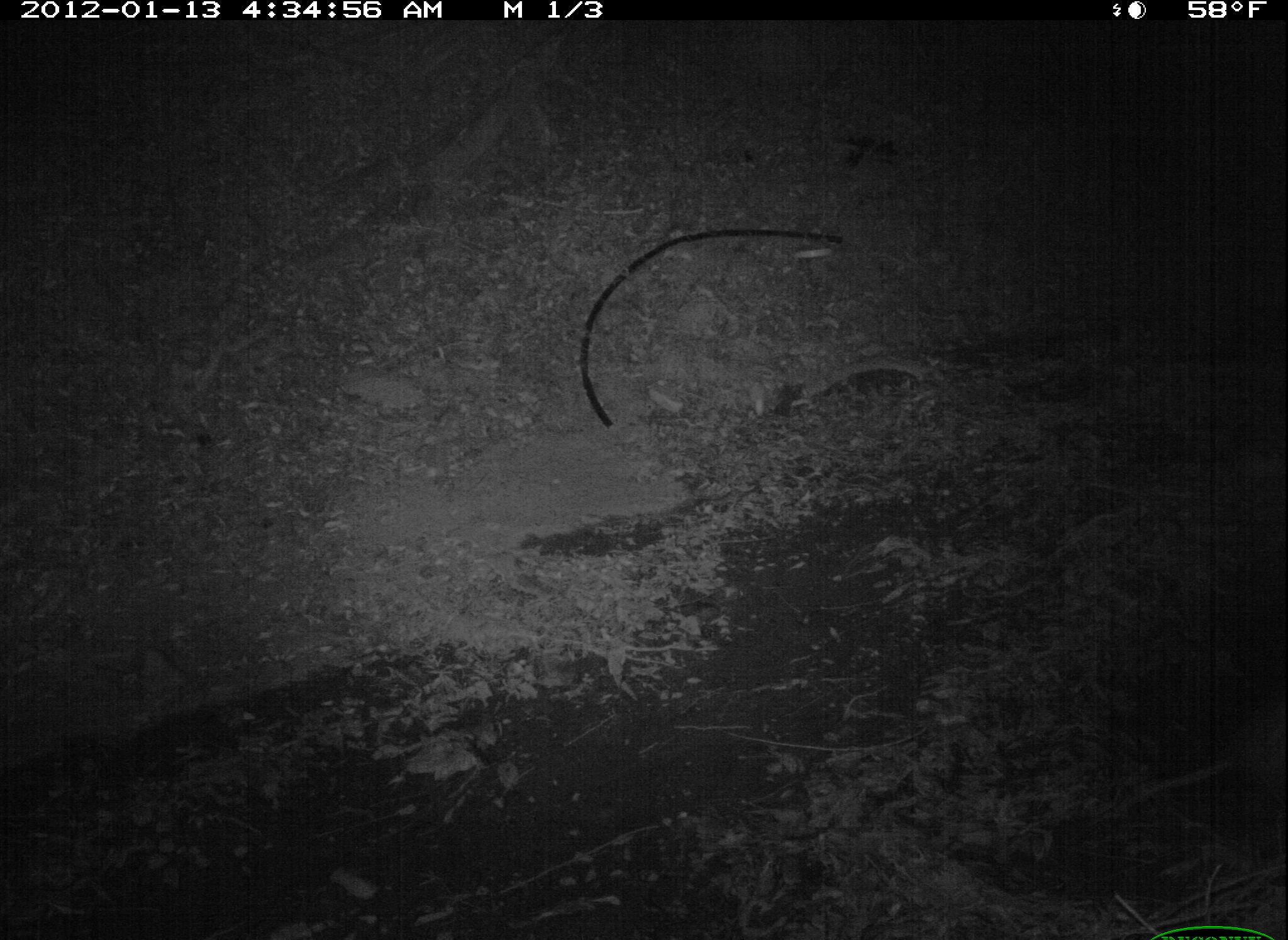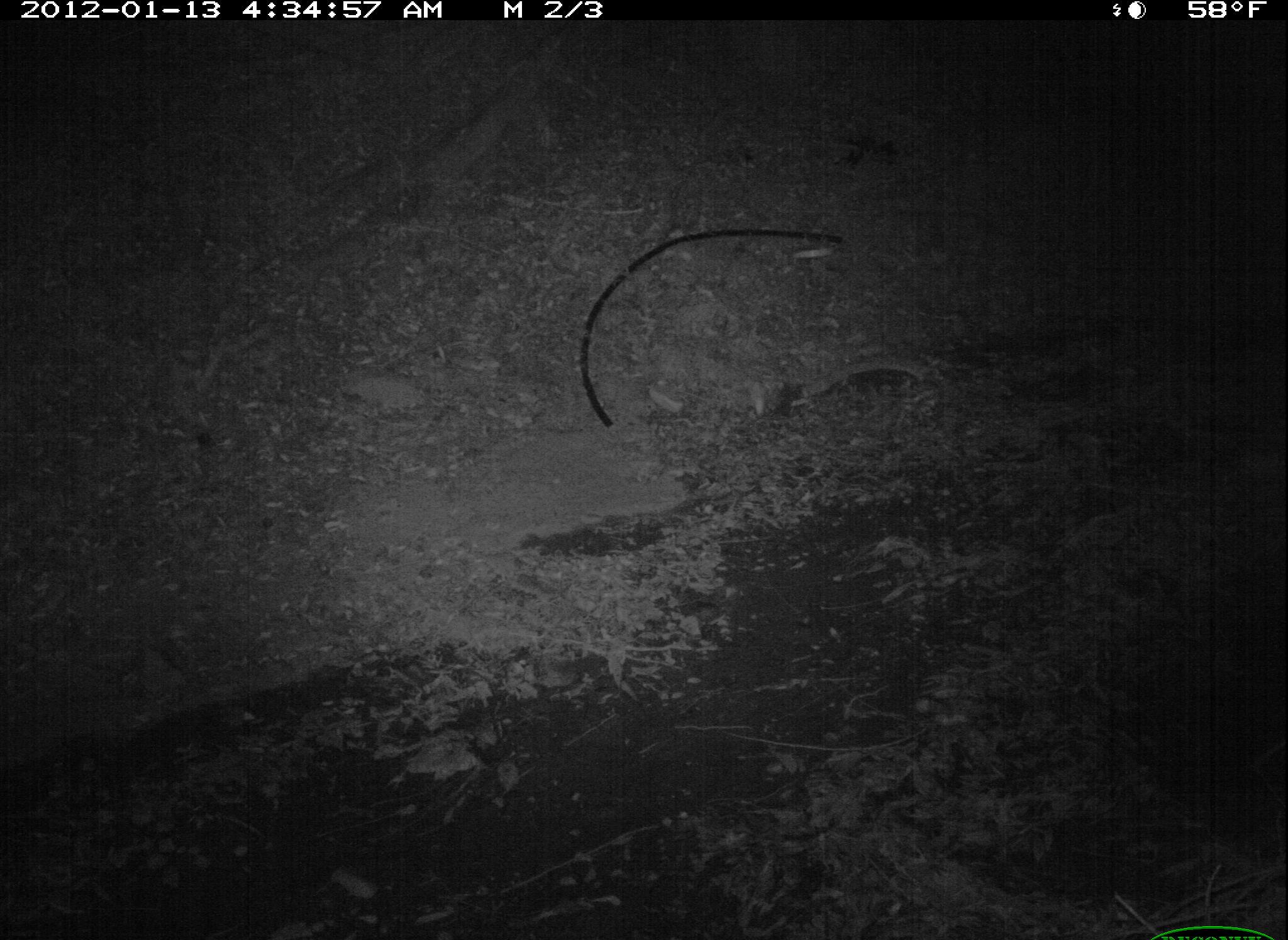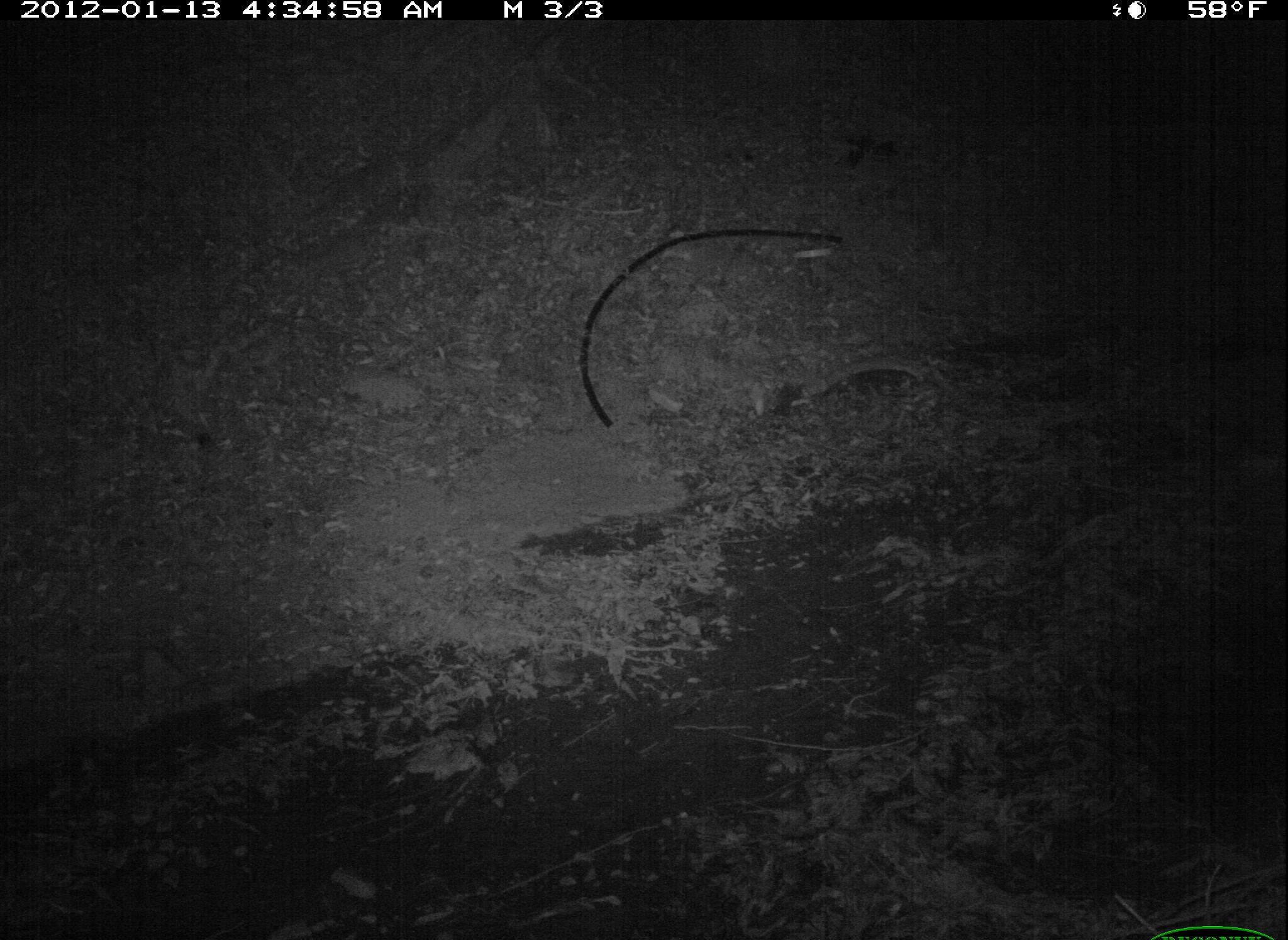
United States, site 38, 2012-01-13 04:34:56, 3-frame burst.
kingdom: Animalia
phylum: Chordata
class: Mammalia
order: Didelphimorphia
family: Didelphidae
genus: Didelphis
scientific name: Didelphis virginiana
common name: virginia opossum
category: opossum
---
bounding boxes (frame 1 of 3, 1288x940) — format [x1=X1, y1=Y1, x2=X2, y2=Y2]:
opossum: [x1=1090, y1=693, x2=1286, y2=831]